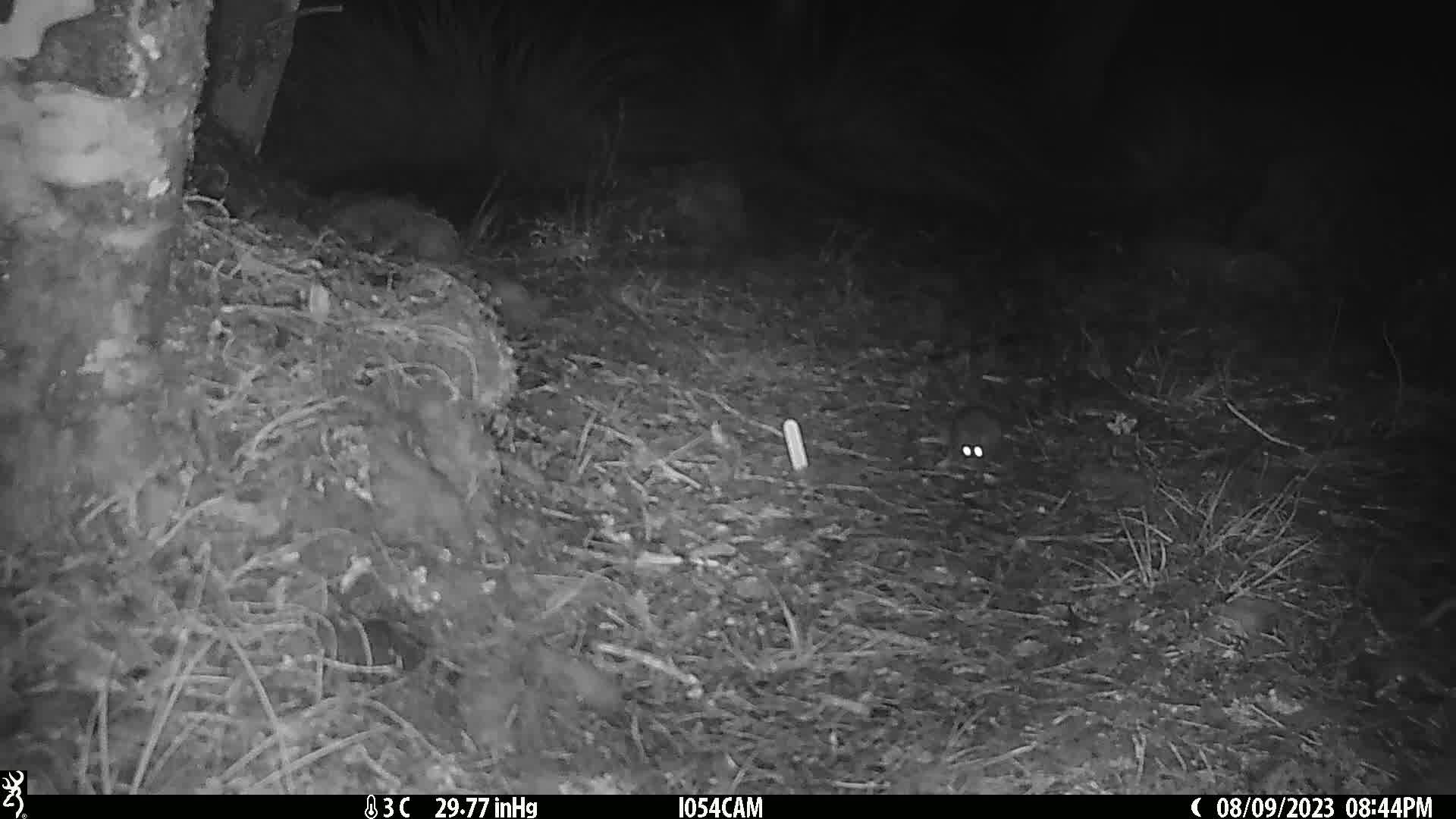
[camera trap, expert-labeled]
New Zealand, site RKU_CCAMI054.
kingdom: Animalia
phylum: Chordata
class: Mammalia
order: Rodentia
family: Muridae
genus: Rattus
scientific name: Rattus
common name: rat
Rat (Rattus).